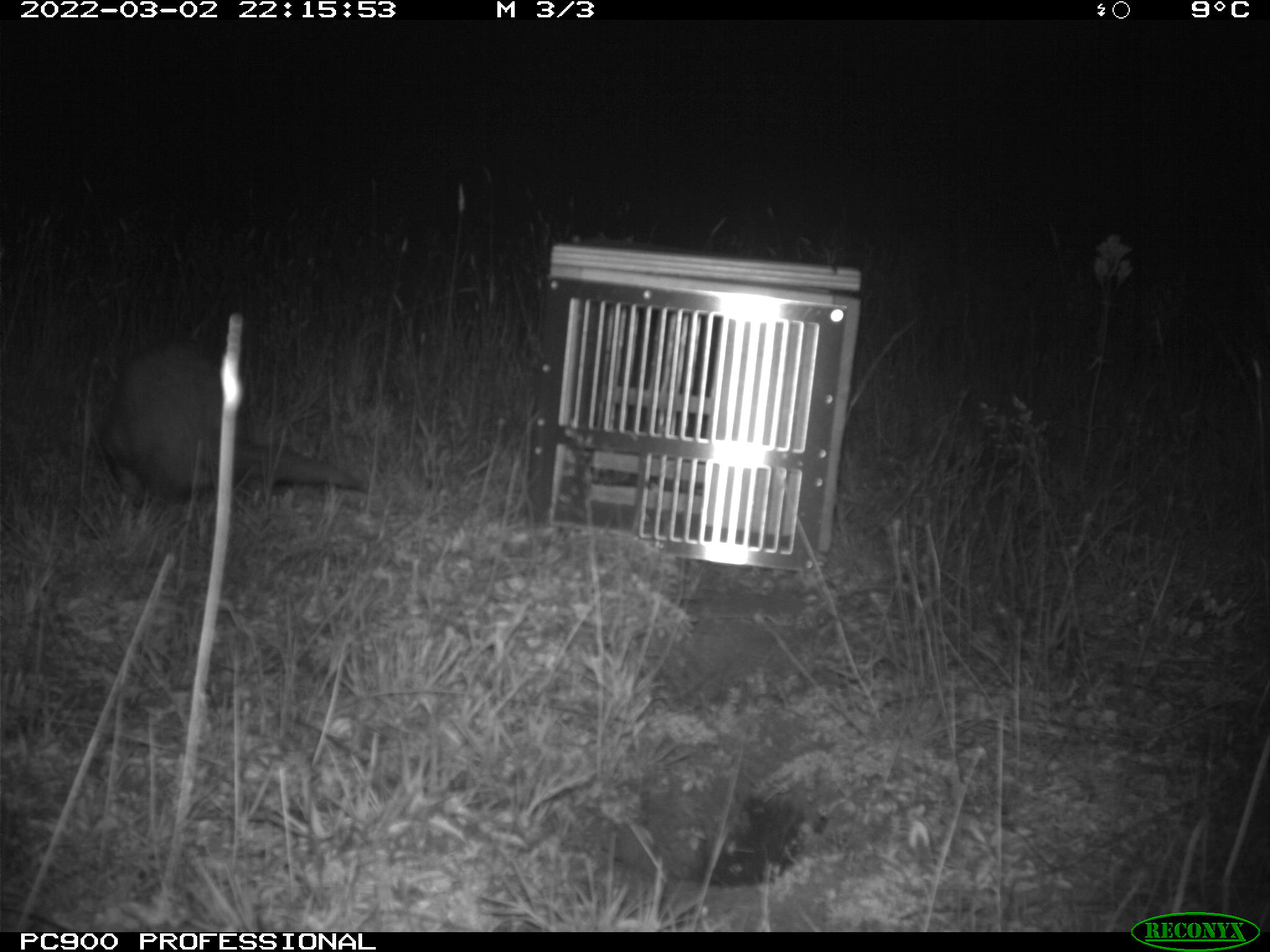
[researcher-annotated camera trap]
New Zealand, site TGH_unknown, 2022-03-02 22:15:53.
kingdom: Animalia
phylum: Chordata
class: Mammalia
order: Carnivora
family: Mustelidae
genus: Mustela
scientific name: Mustela furo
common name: ferret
Ferret (Mustela furo).